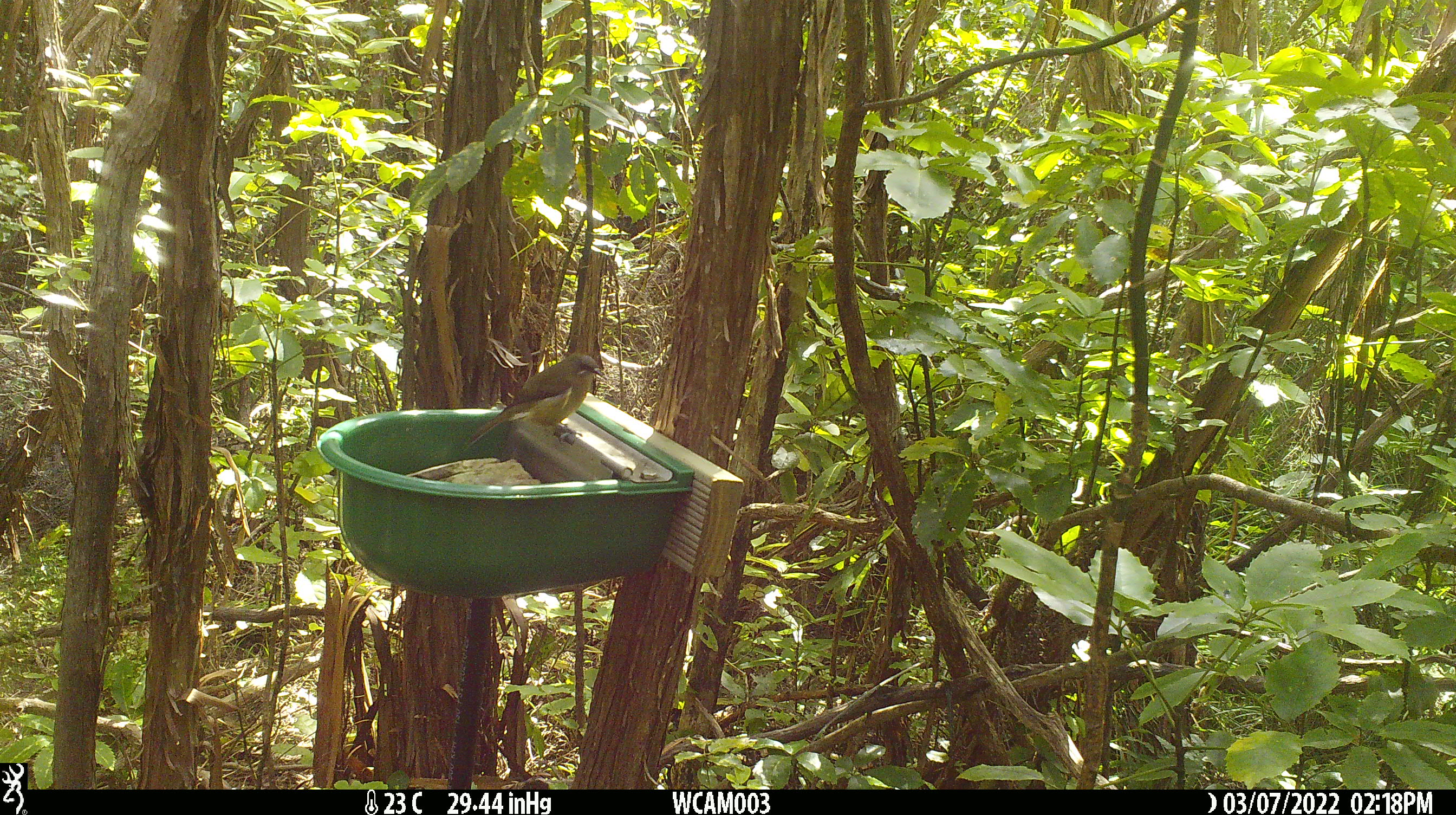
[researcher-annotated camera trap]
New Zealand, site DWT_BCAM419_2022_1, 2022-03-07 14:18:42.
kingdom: Animalia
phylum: Chordata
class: Aves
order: Passeriformes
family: Meliphagidae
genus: Anthornis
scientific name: Anthornis melanura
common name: new zealand bellbird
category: bellbird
Bellbird (new zealand bellbird) (Anthornis melanura).